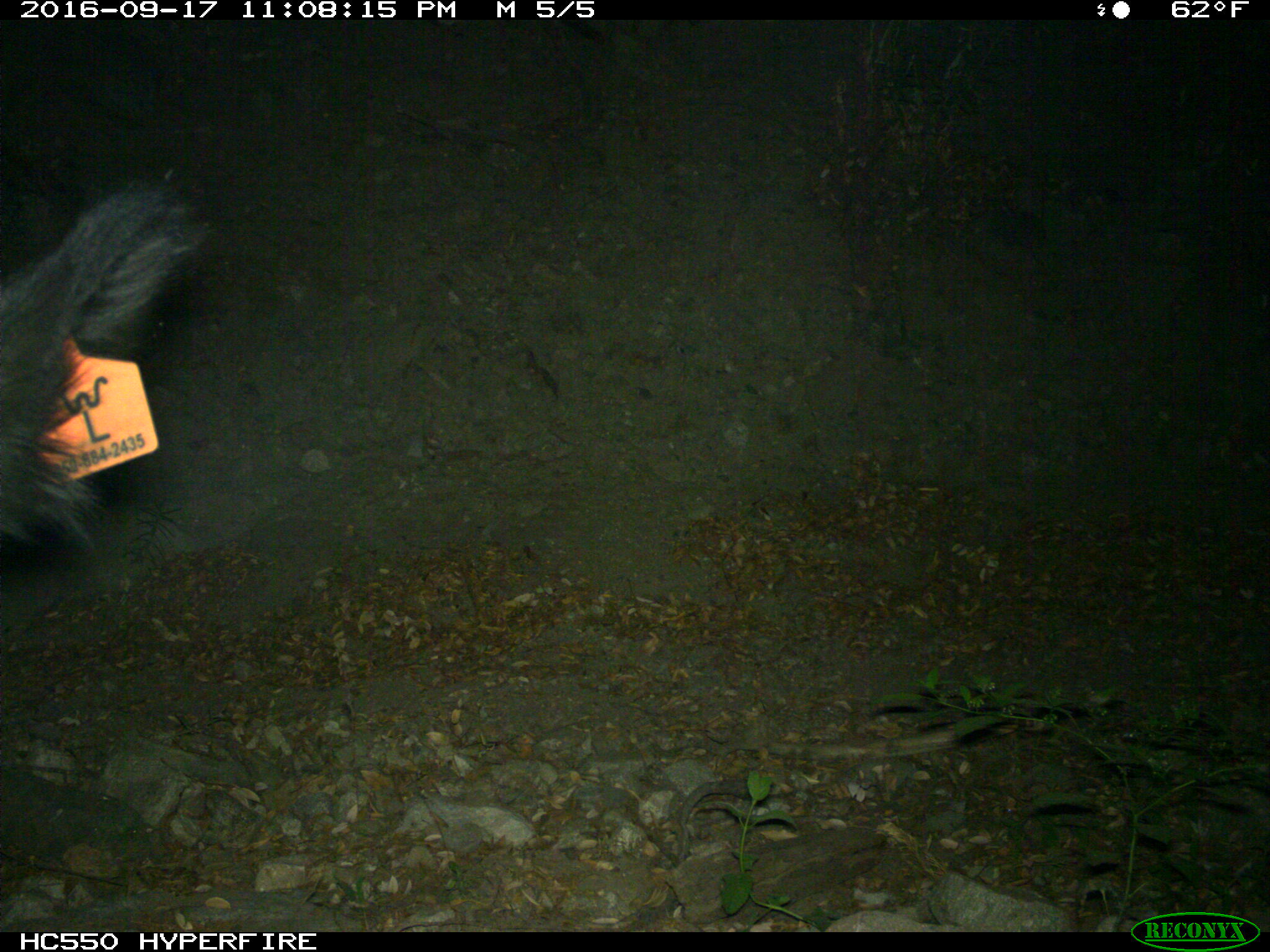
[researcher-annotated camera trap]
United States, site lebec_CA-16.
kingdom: Animalia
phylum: Chordata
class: Mammalia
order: Artiodactyla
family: Bovidae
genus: Bos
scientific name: Bos taurus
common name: domestic cow